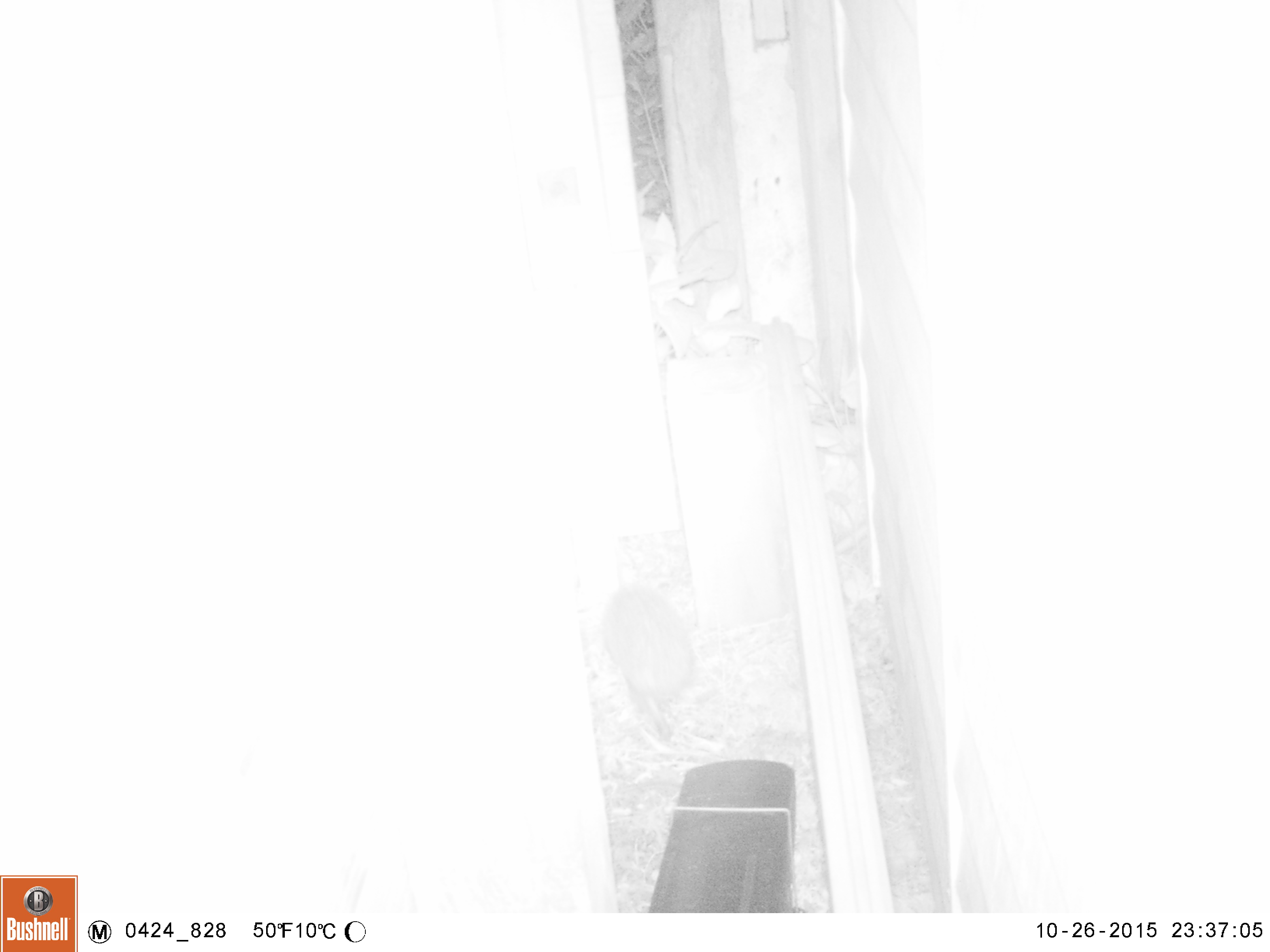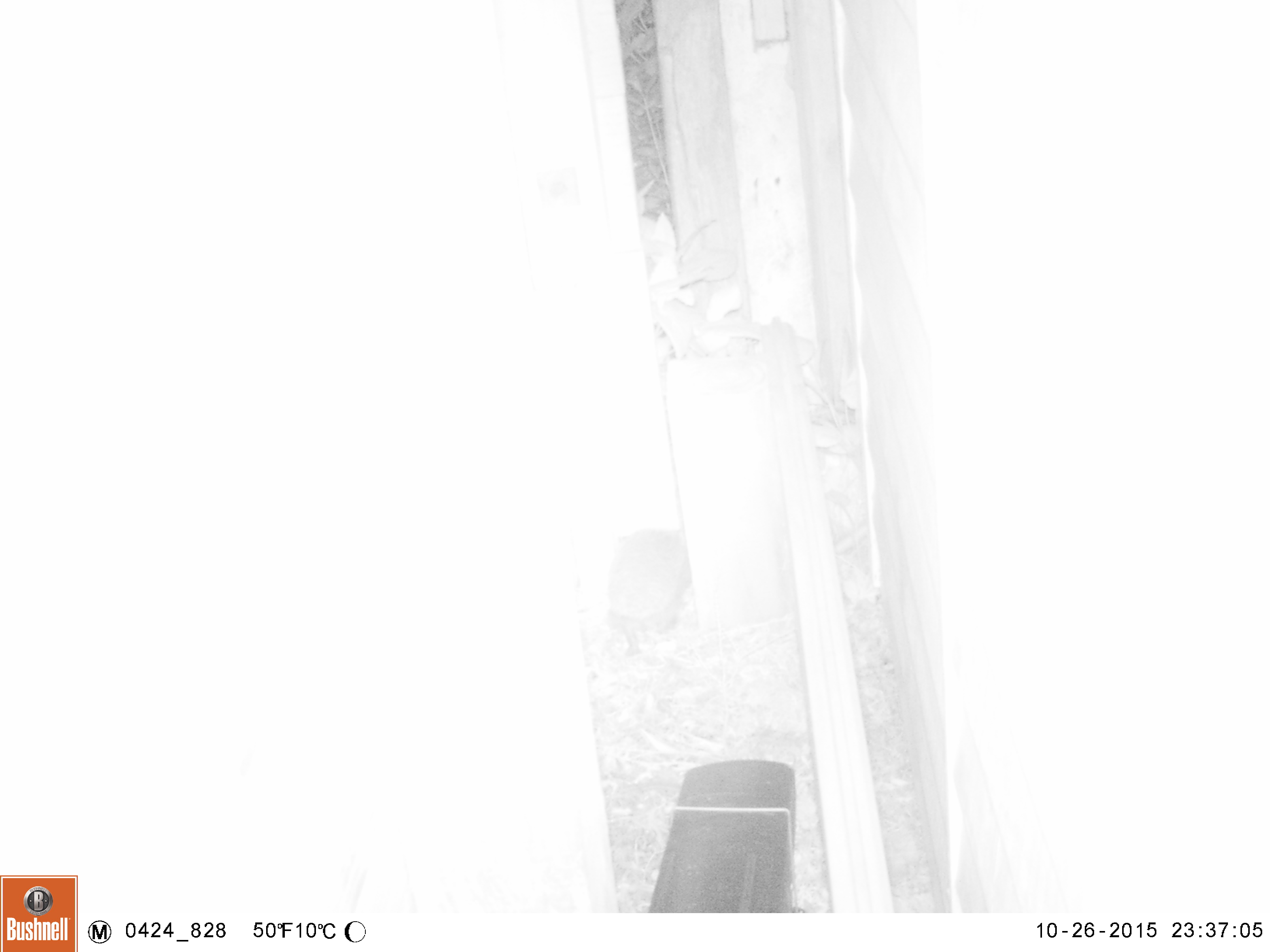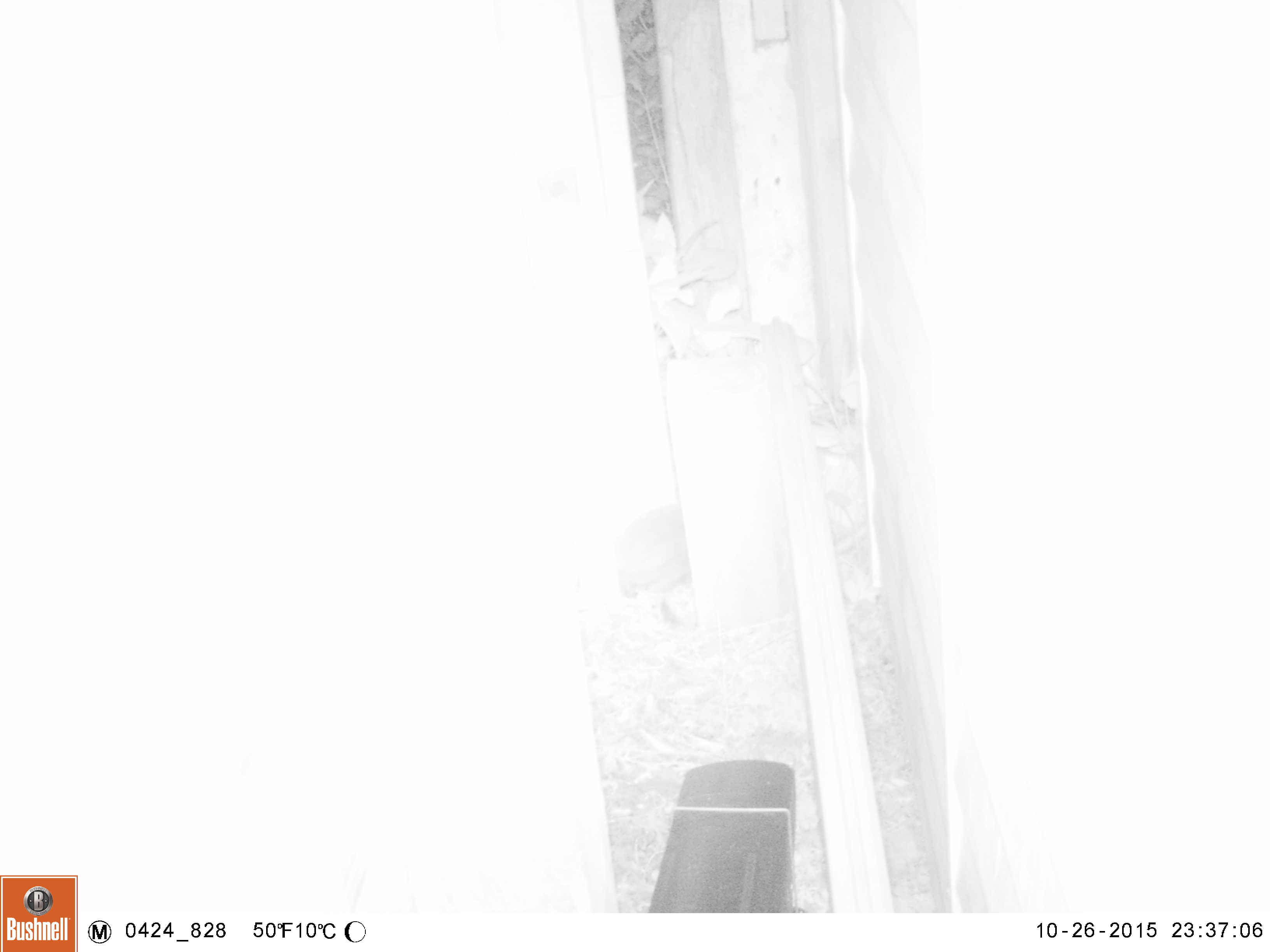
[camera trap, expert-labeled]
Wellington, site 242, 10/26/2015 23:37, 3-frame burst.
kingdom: Animalia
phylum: Chordata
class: Mammalia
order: Eulipotyphla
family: Erinaceidae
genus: Erinaceus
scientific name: Erinaceus europaeus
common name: hedgehog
Hedgehog (Erinaceus europaeus).